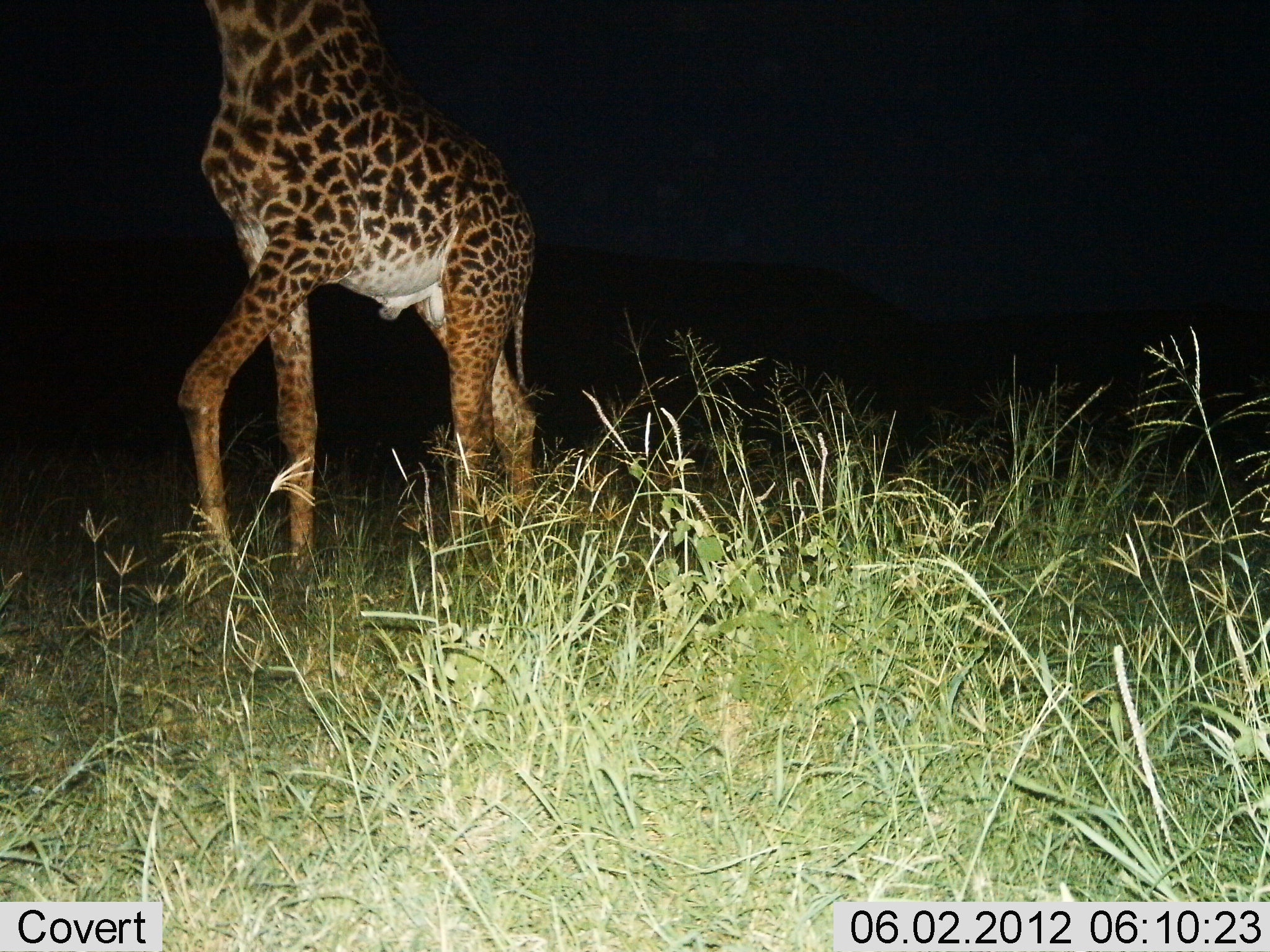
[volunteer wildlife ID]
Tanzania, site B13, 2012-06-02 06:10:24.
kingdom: Animalia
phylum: Chordata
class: Mammalia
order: Artiodactyla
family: Giraffidae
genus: Giraffa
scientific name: Giraffa camelopardalis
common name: giraffe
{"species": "giraffe (Giraffa camelopardalis)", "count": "1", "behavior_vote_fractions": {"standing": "10%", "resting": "0%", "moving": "90%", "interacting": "0%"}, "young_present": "0%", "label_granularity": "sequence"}